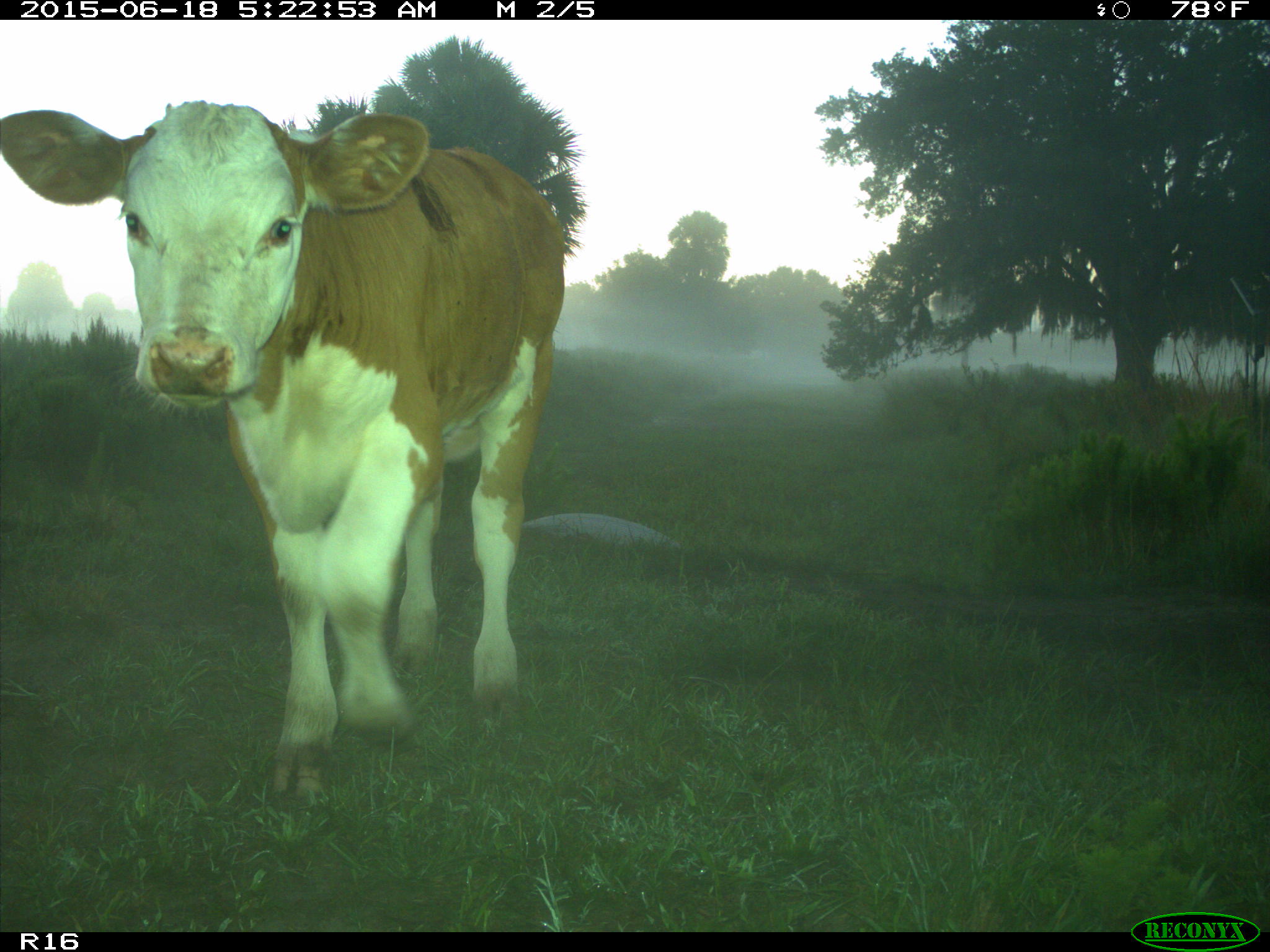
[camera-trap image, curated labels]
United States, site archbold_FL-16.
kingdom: Animalia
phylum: Chordata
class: Mammalia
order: Artiodactyla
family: Bovidae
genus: Bos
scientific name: Bos taurus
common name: domestic cow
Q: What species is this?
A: Bos taurus (domestic cow).